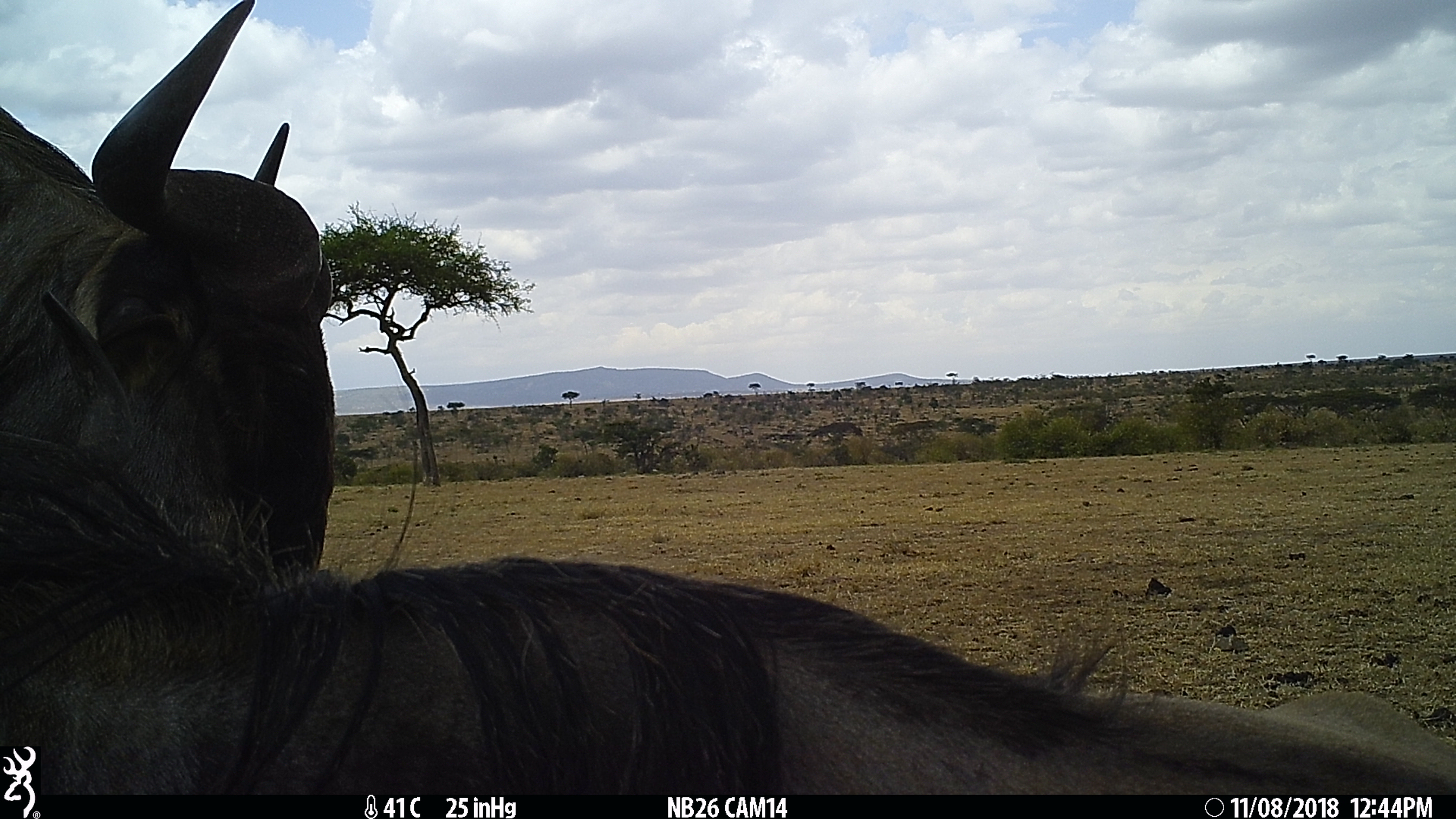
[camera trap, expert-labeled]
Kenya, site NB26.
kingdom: Animalia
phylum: Chordata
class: Mammalia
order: Artiodactyla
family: Bovidae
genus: Connochaetes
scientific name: Connochaetes taurinus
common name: blue wildebeest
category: wildebeest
Wildebeest (blue wildebeest) (Connochaetes taurinus).